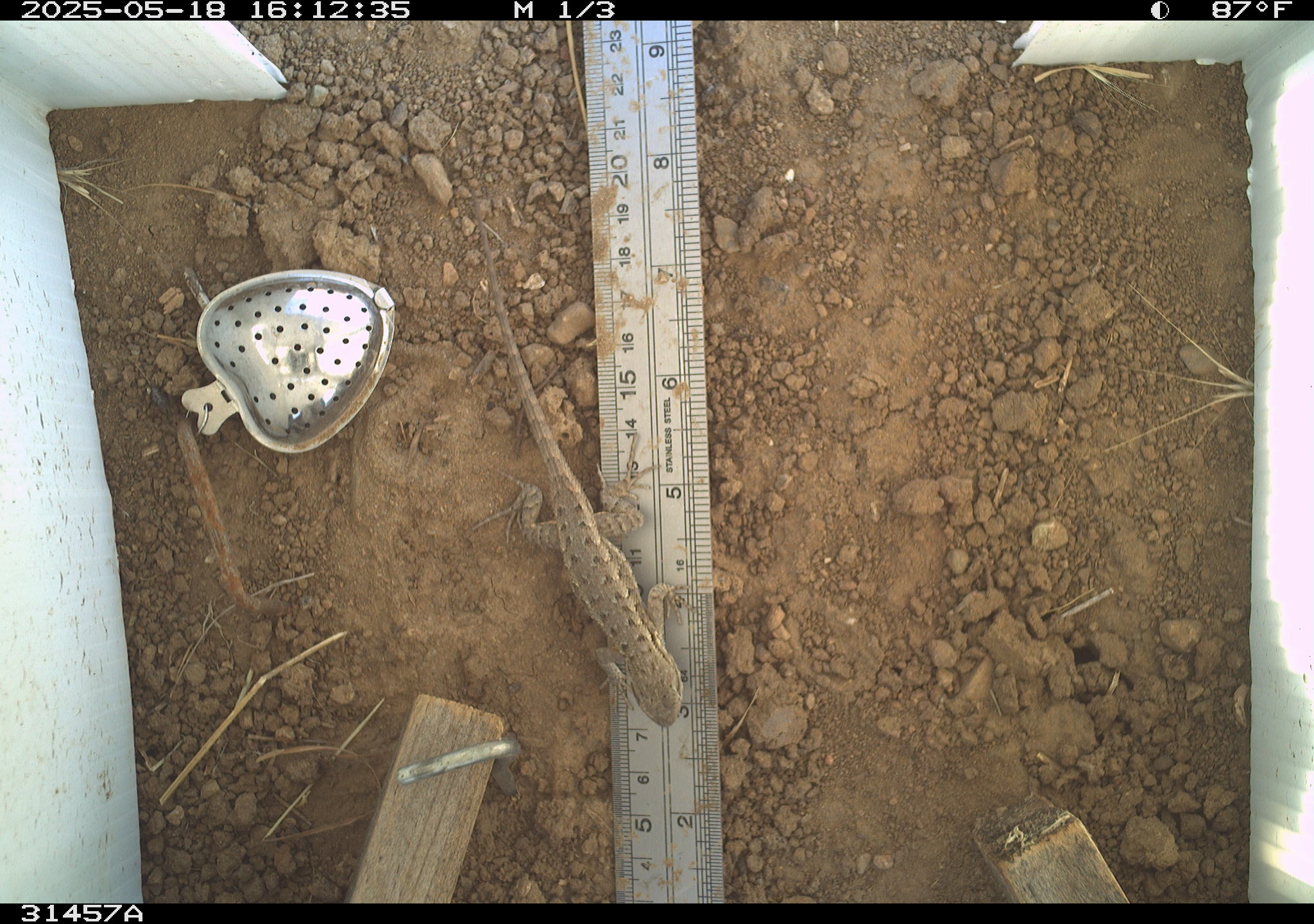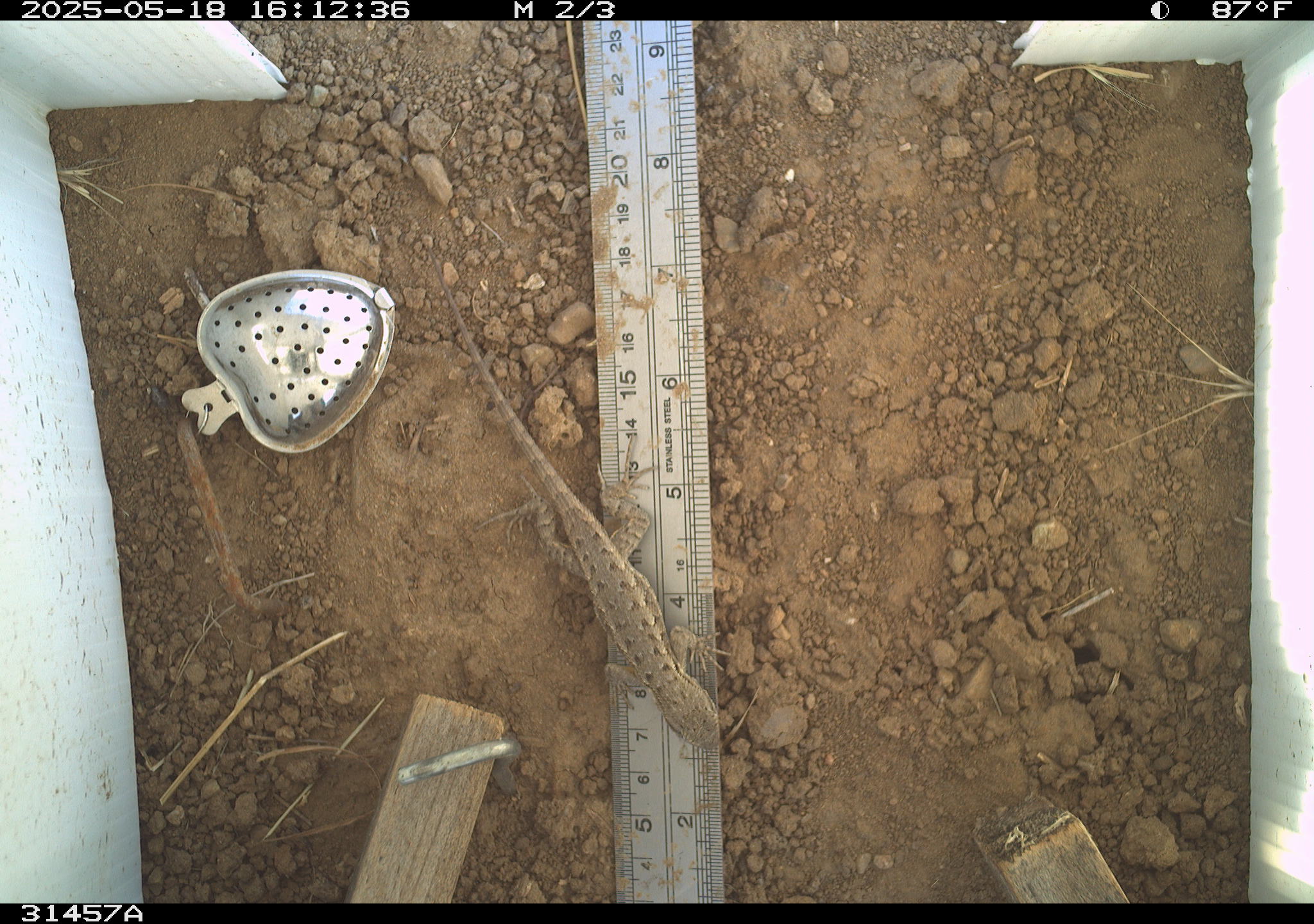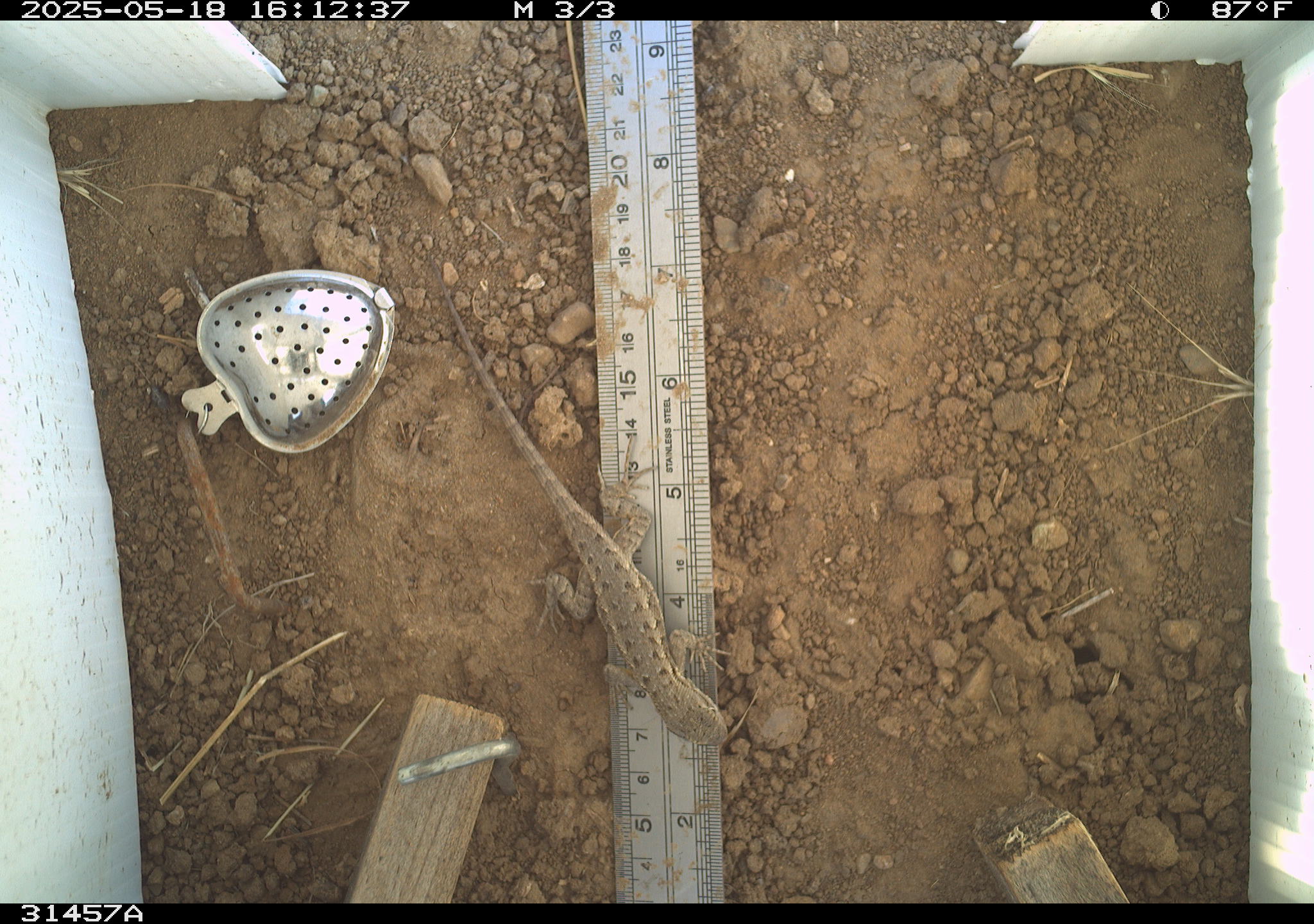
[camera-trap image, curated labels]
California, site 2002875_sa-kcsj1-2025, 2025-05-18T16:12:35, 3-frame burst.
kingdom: Animalia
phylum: Chordata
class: Reptilia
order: Squamata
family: Phrynosomatidae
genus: Sceloporus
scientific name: Sceloporus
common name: spiny lizards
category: sceloporus species